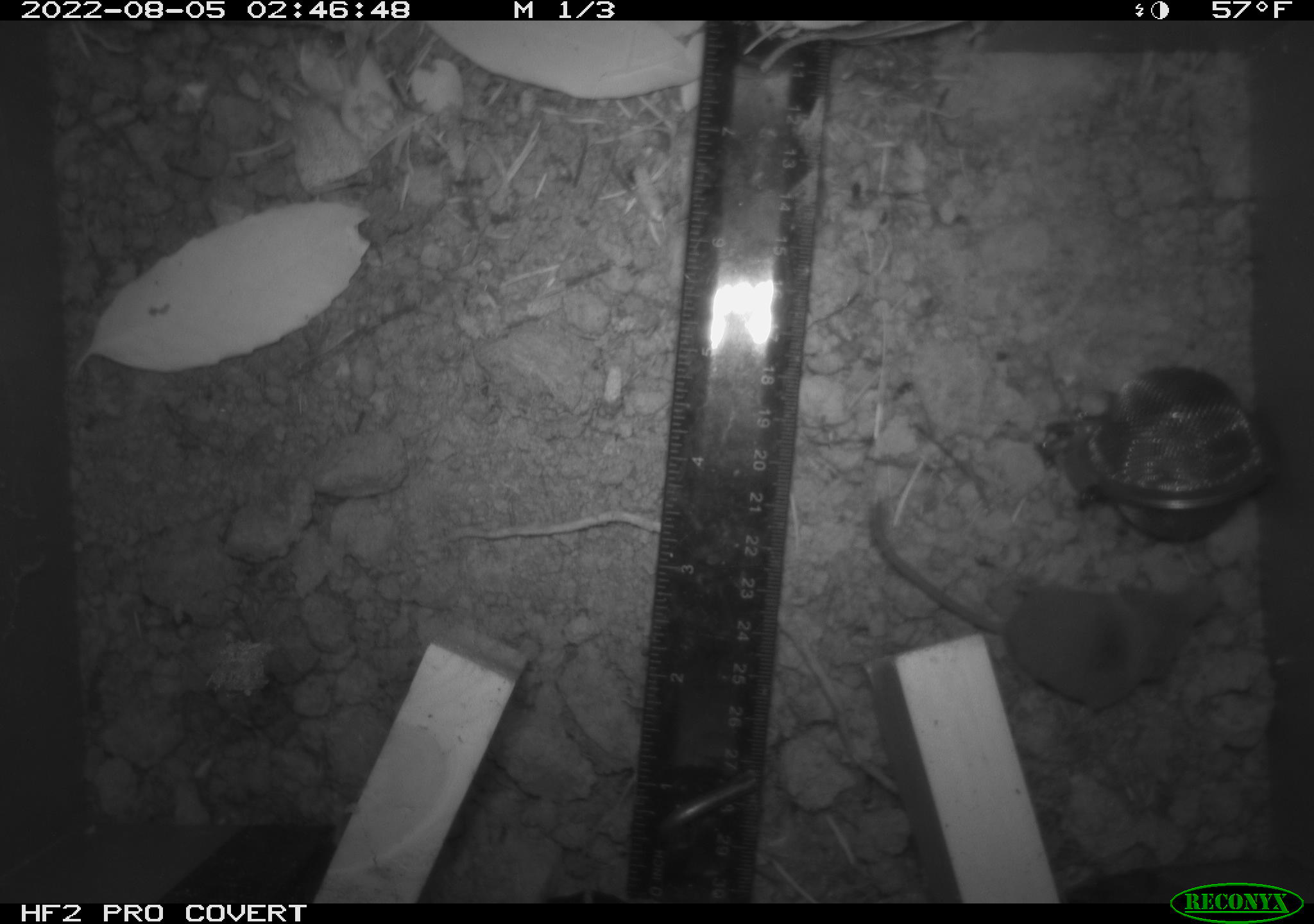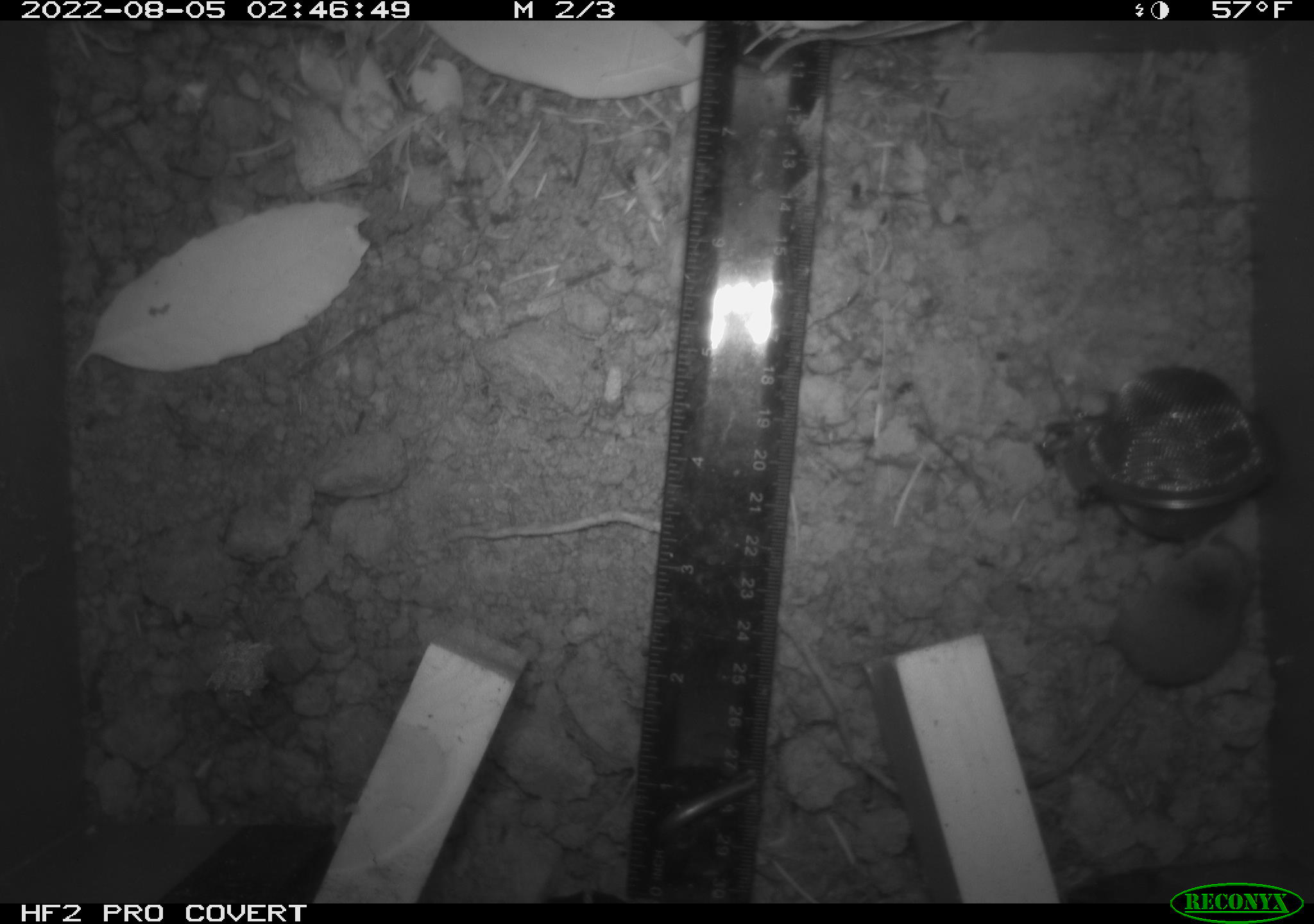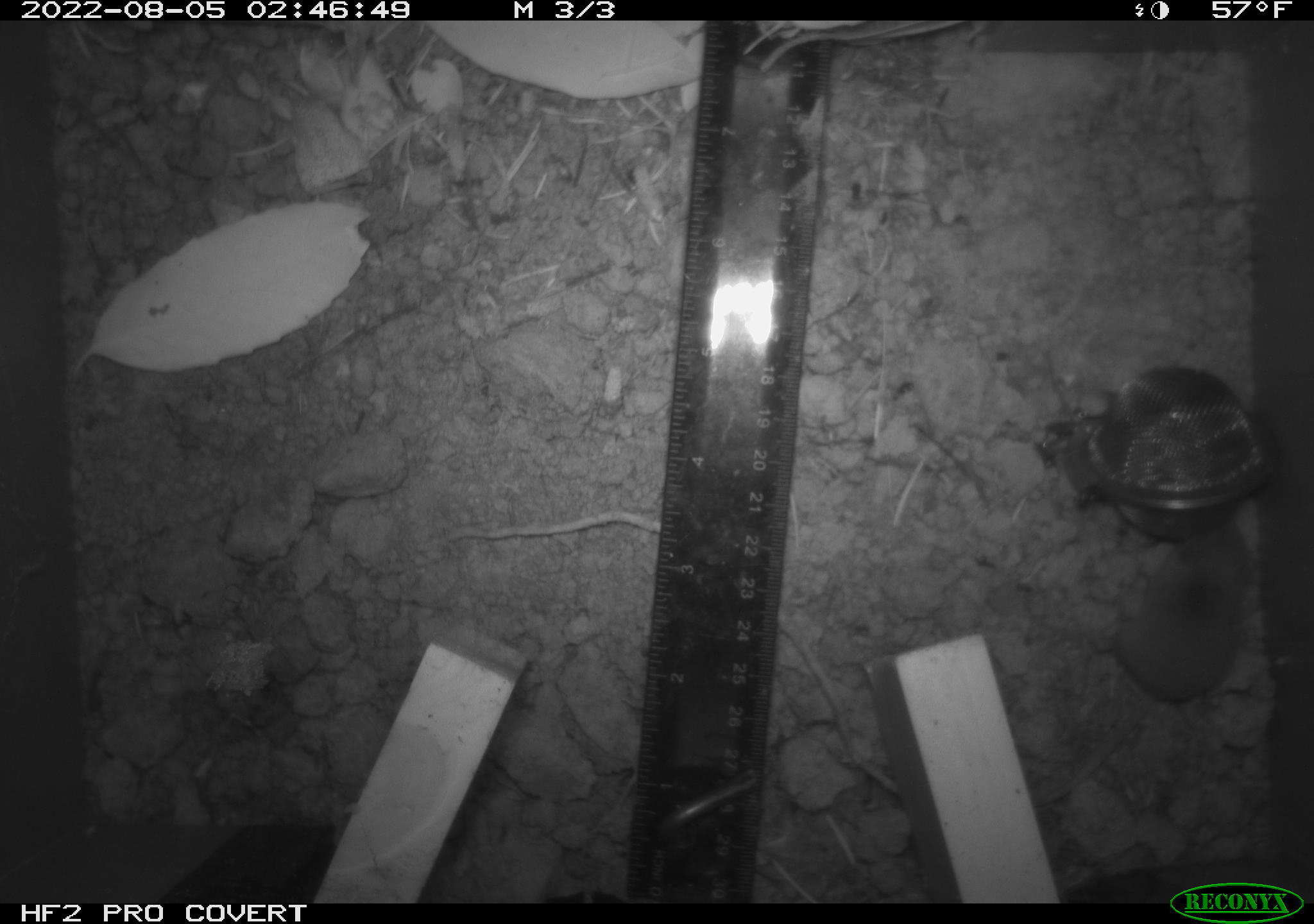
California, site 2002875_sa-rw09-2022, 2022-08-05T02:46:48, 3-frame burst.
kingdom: Animalia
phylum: Chordata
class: Mammalia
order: Eulipotyphla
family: Soricidae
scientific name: Soricidae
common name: shrews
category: soricidae family